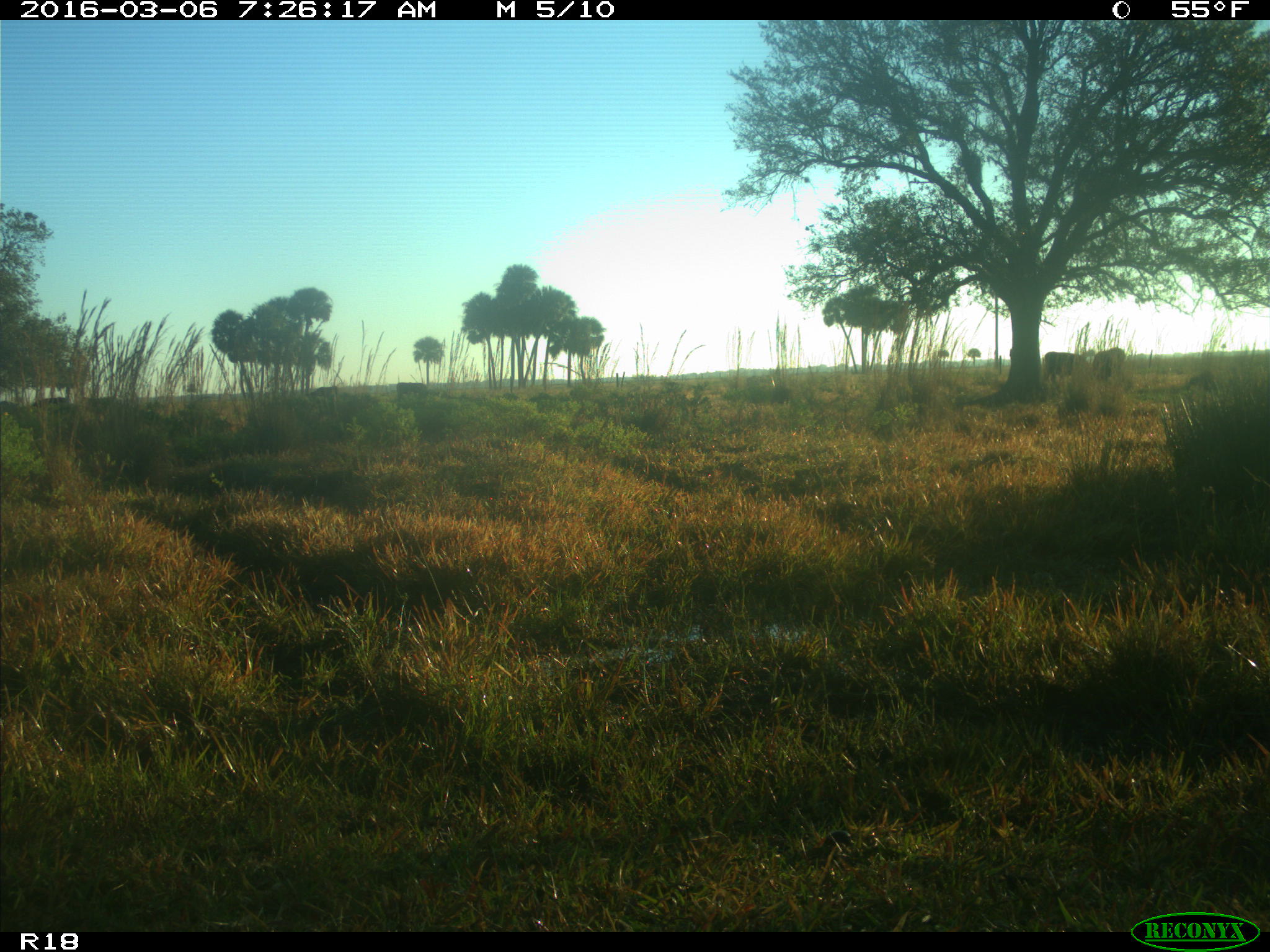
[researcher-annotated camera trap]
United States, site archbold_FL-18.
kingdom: Animalia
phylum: Chordata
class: Mammalia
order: Artiodactyla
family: Bovidae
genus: Bos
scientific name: Bos taurus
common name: domestic cow